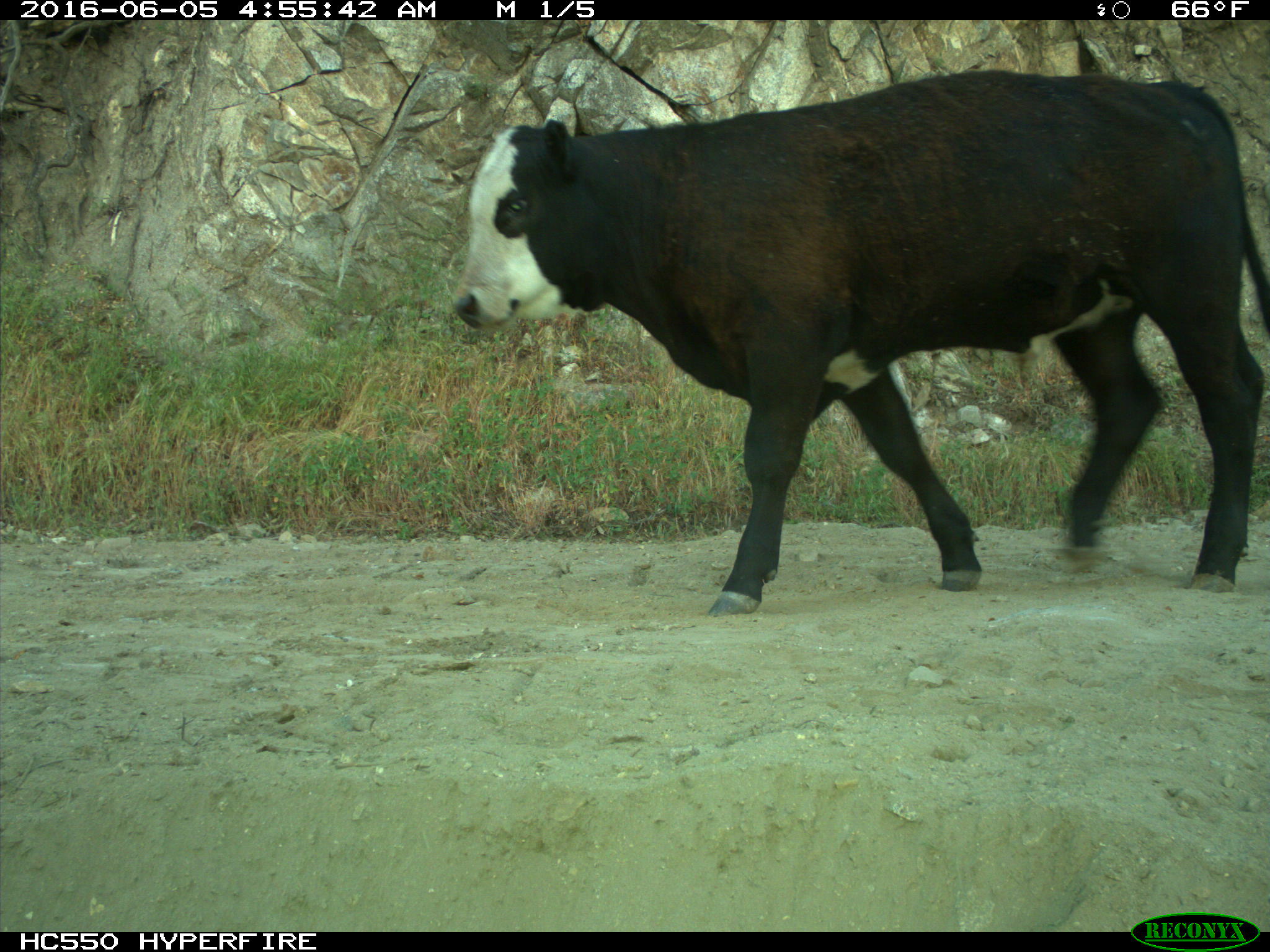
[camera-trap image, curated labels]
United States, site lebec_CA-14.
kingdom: Animalia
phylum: Chordata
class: Mammalia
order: Artiodactyla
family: Bovidae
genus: Bos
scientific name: Bos taurus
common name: domestic cow